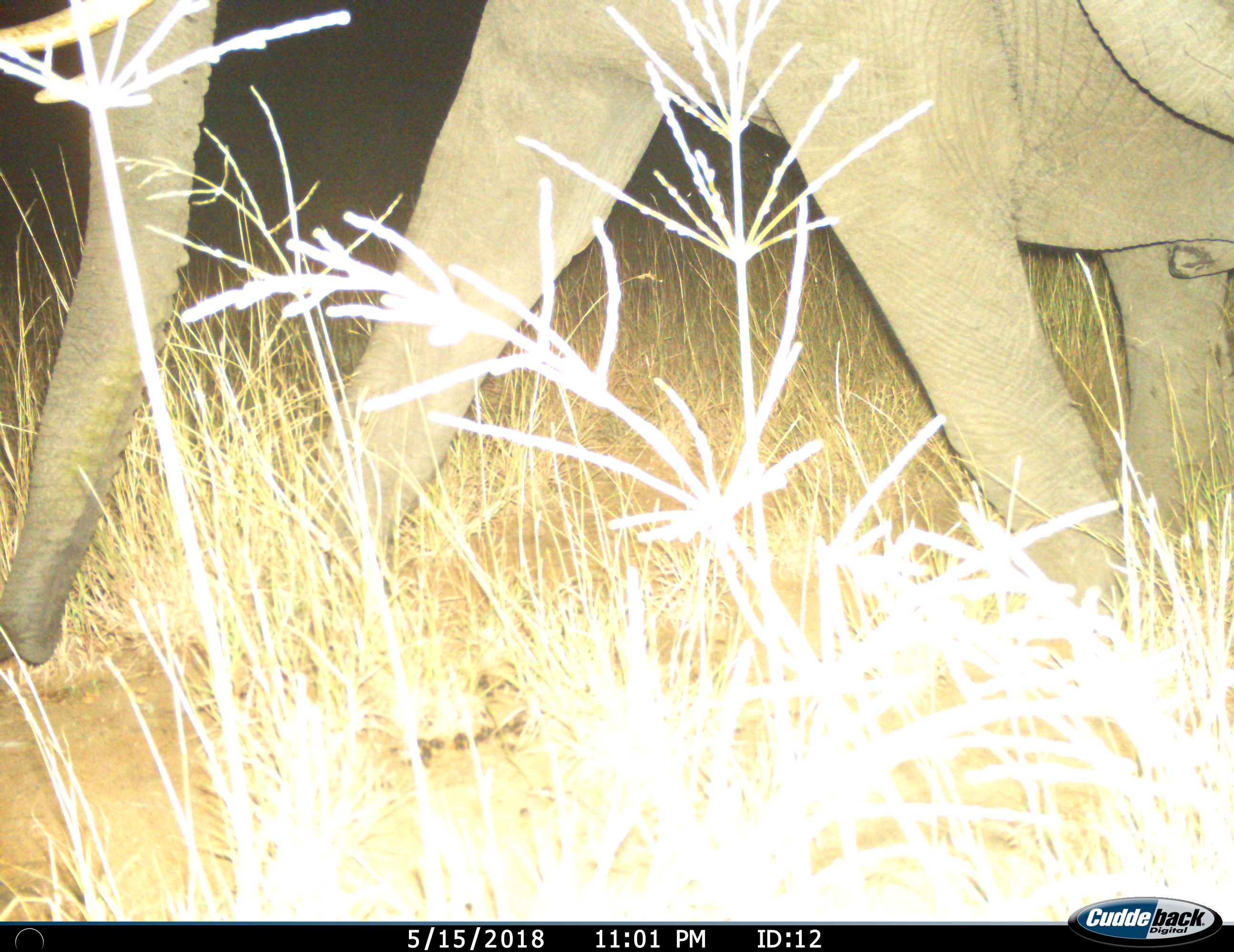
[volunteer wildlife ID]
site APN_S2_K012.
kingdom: Animalia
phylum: Chordata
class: Mammalia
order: Proboscidea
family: Elephantidae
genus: Loxodonta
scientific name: Loxodonta africana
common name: african bush elephant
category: elephant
Elephant (african bush elephant) (Loxodonta africana), count 1. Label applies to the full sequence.